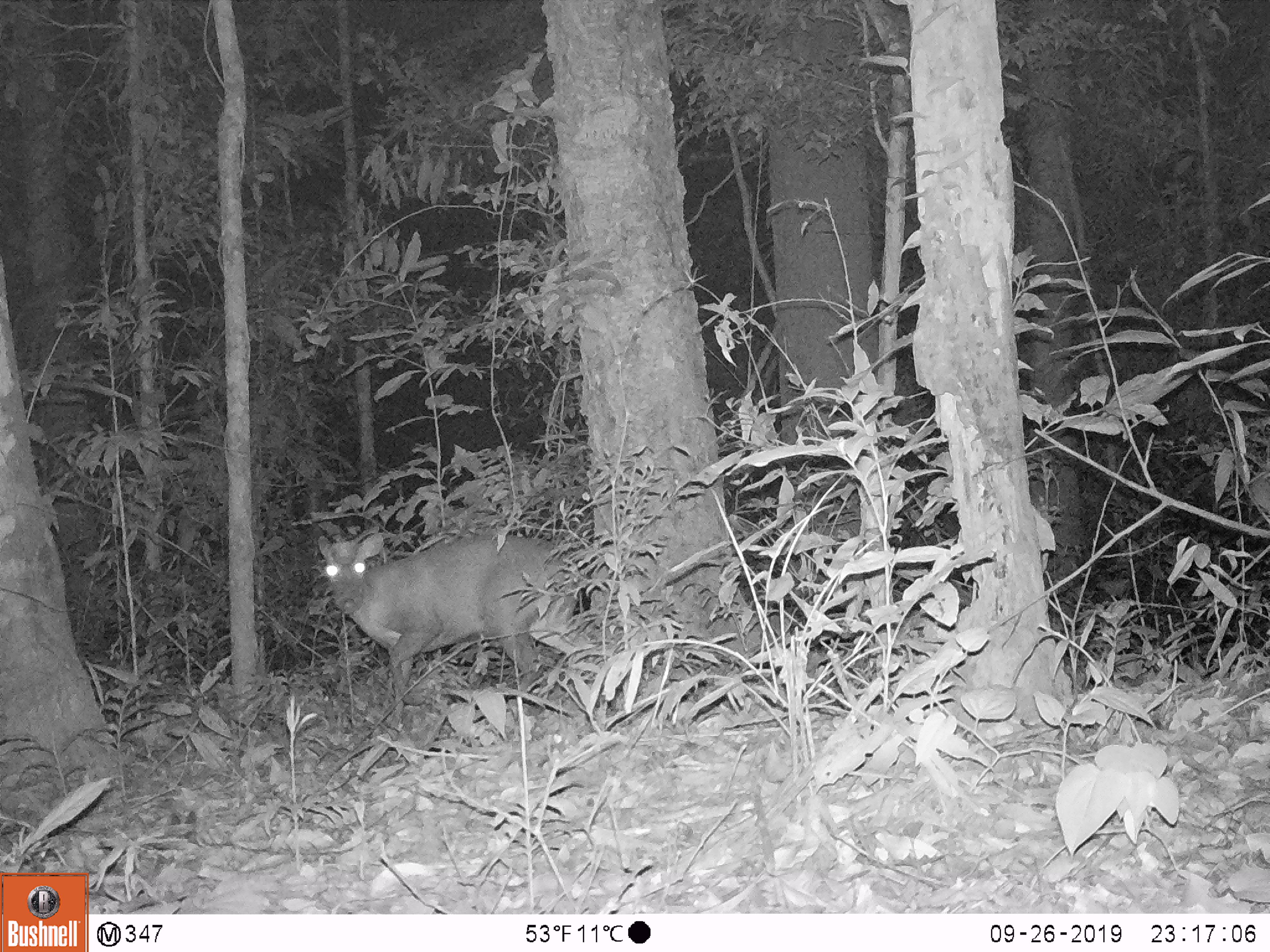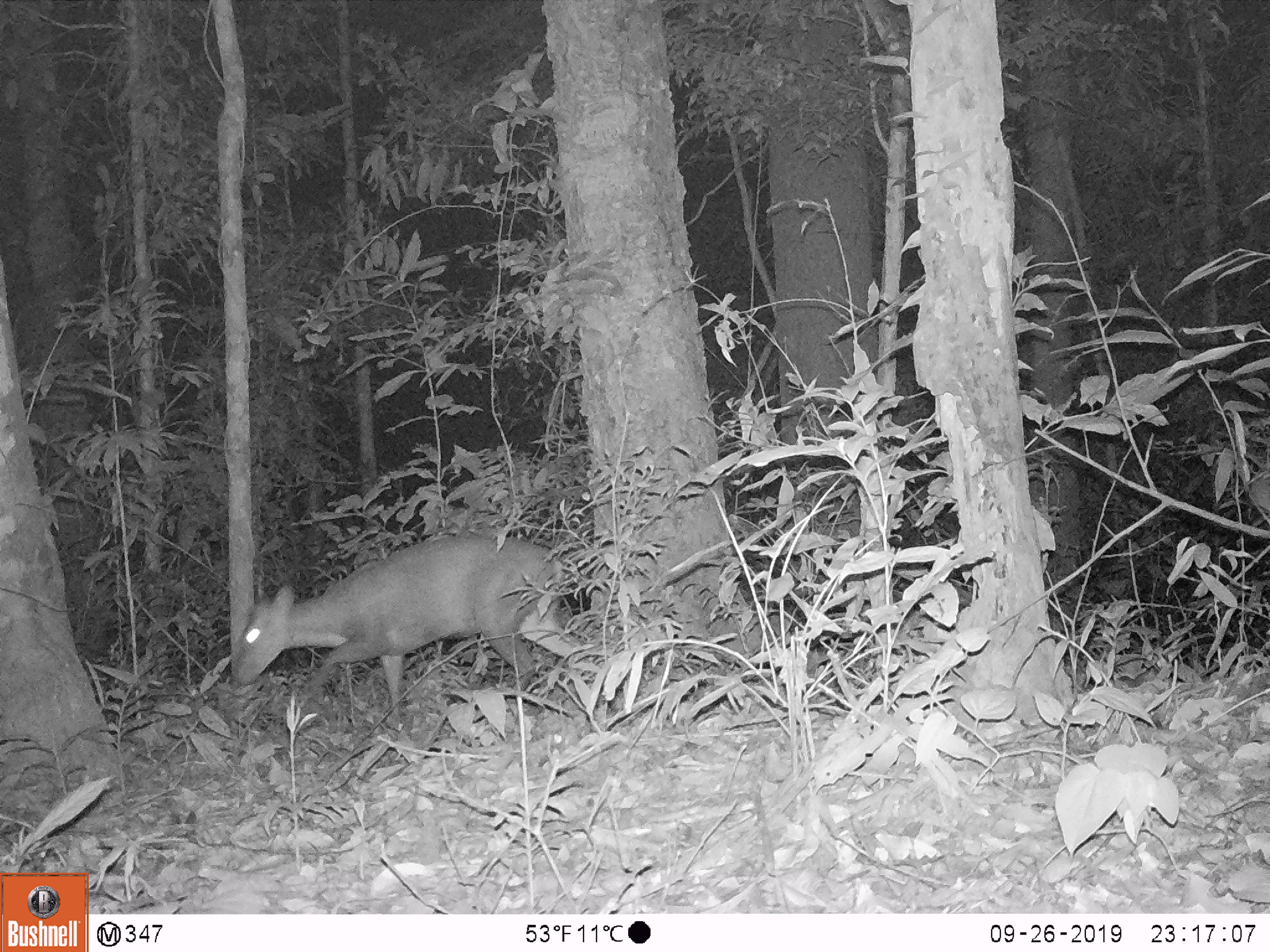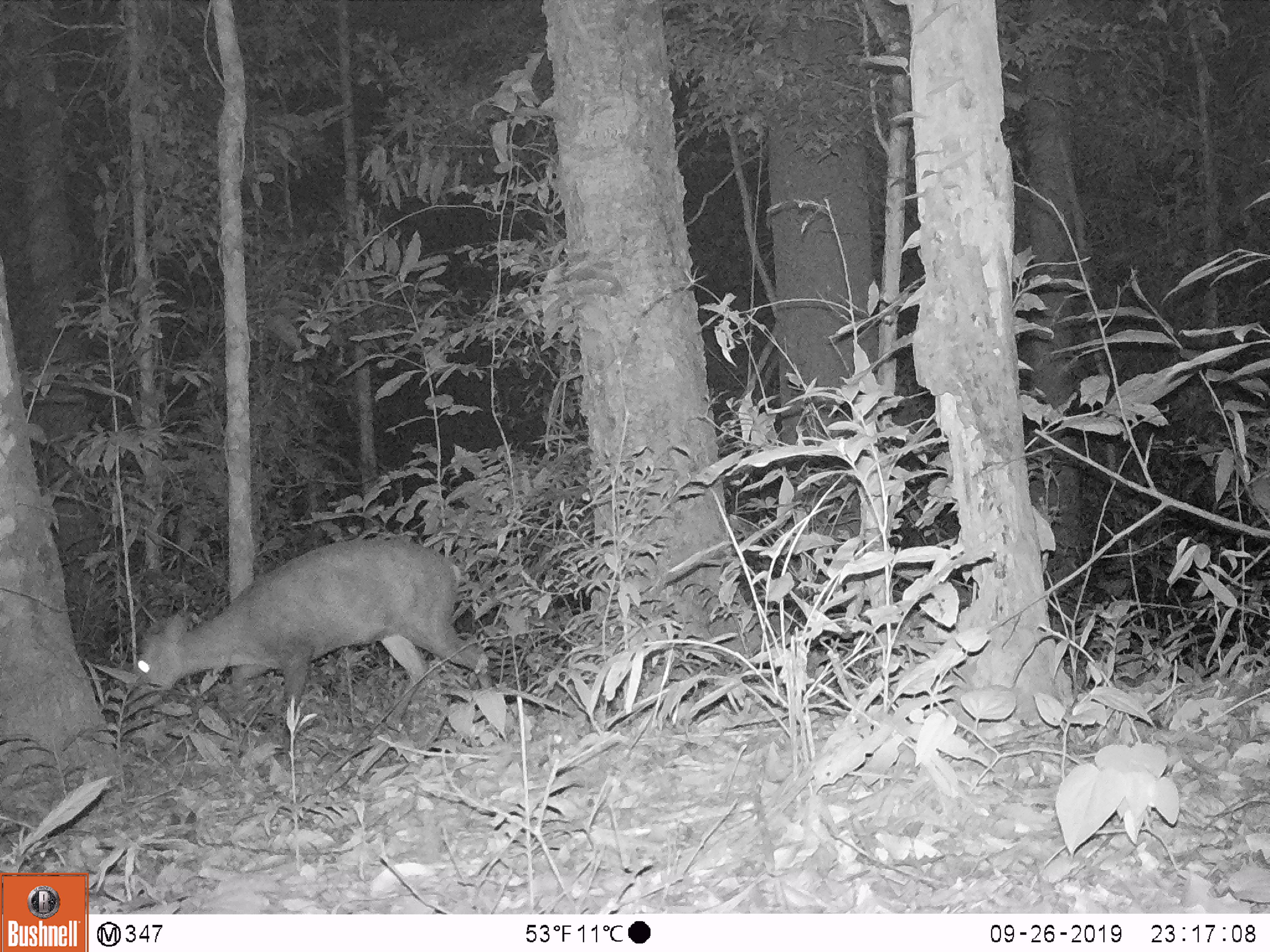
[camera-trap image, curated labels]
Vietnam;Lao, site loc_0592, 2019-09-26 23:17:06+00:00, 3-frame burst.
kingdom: Animalia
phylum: Chordata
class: Mammalia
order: Artiodactyla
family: Cervidae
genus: Muntiacus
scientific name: Muntiacus rooseveltorum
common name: roosevelt's muntjac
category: roosevelts muntjac group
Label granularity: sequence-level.